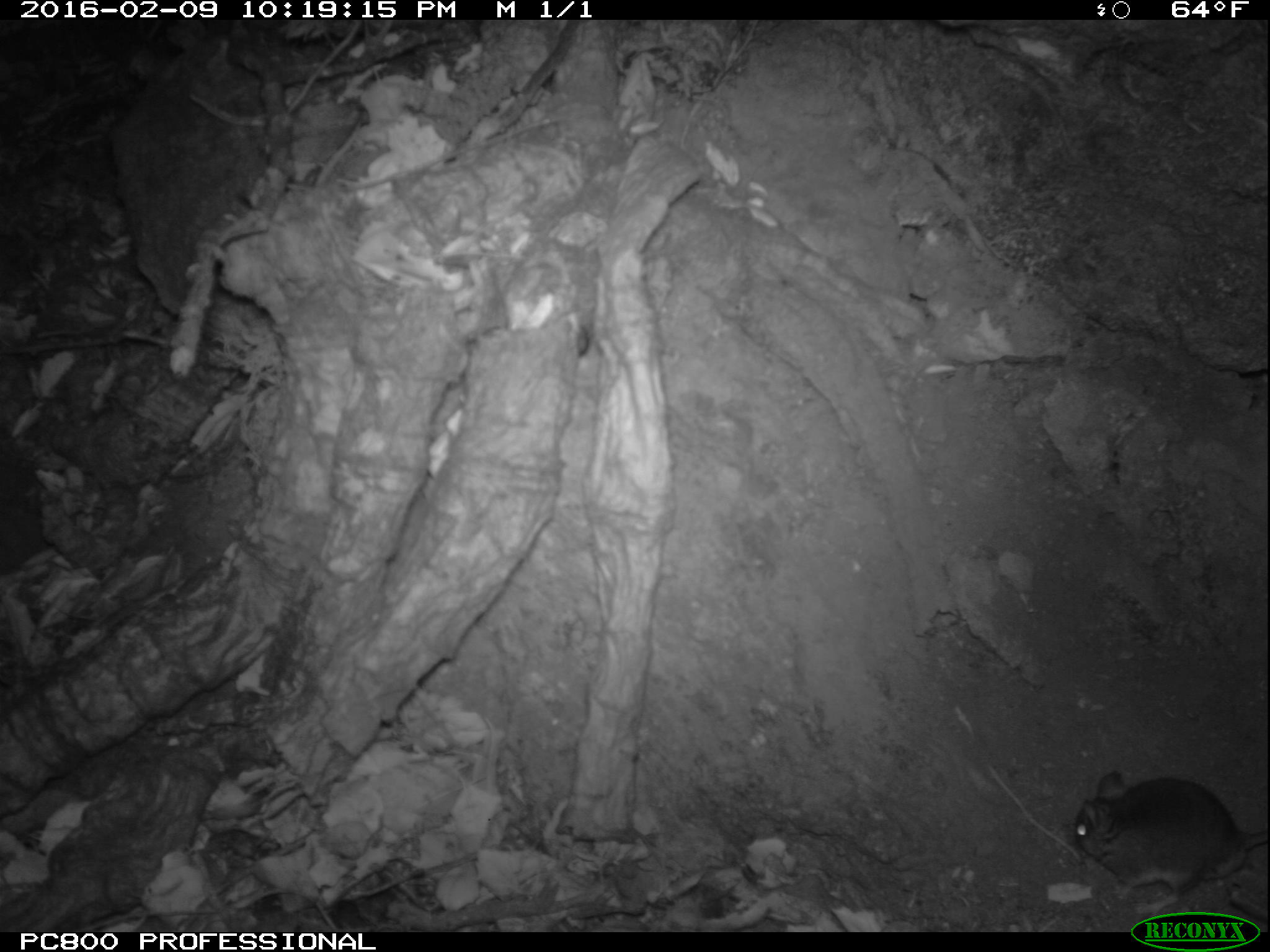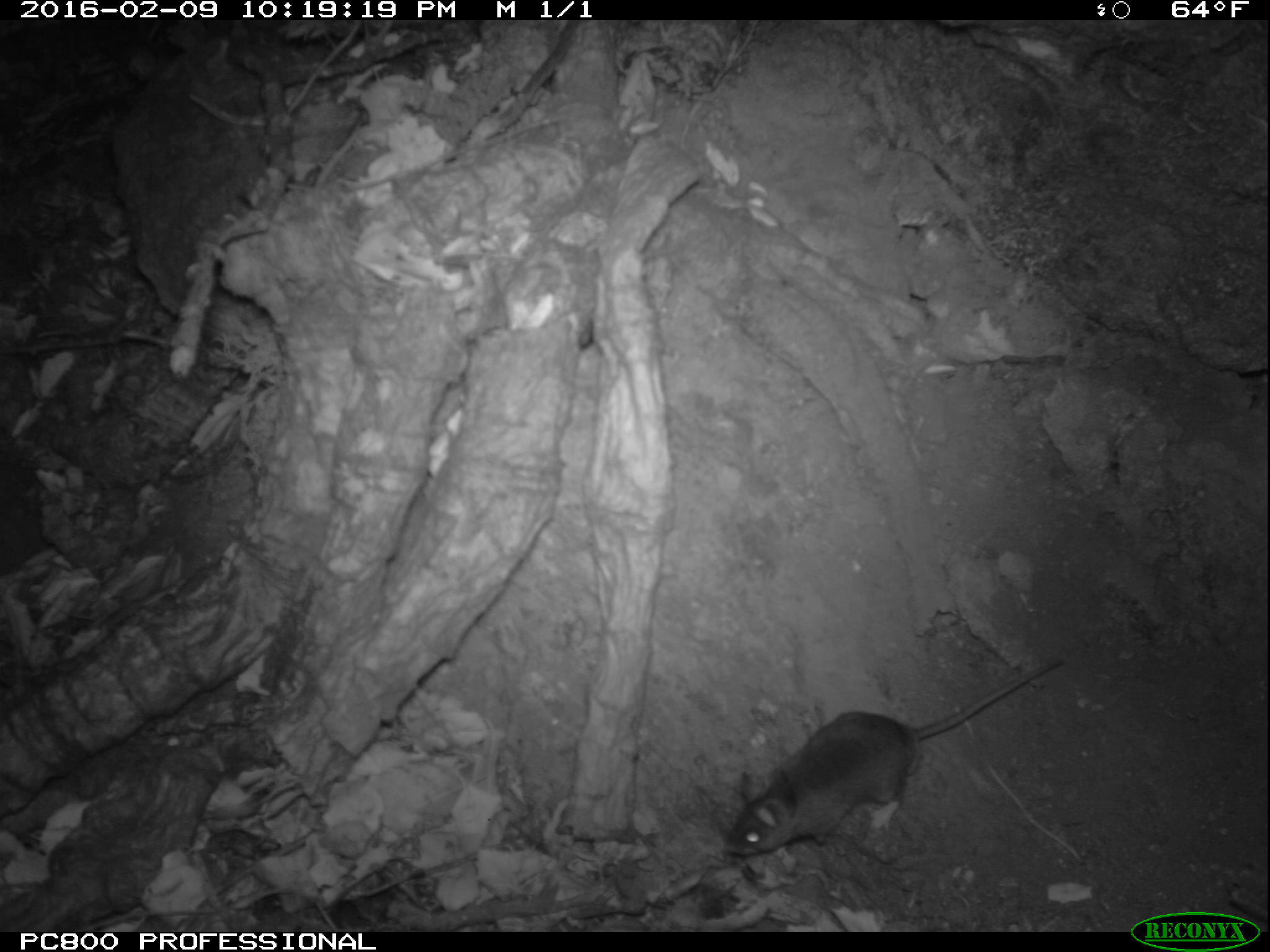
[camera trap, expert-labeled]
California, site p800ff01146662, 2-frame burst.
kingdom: Animalia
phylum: Chordata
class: Mammalia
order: Rodentia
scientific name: Rodentia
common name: rodent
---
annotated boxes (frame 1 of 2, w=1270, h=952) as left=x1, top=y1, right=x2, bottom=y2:
rodent: left=1073, top=768, right=1269, bottom=917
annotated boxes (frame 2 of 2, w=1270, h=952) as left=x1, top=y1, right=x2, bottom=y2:
rodent: left=727, top=655, right=1066, bottom=855